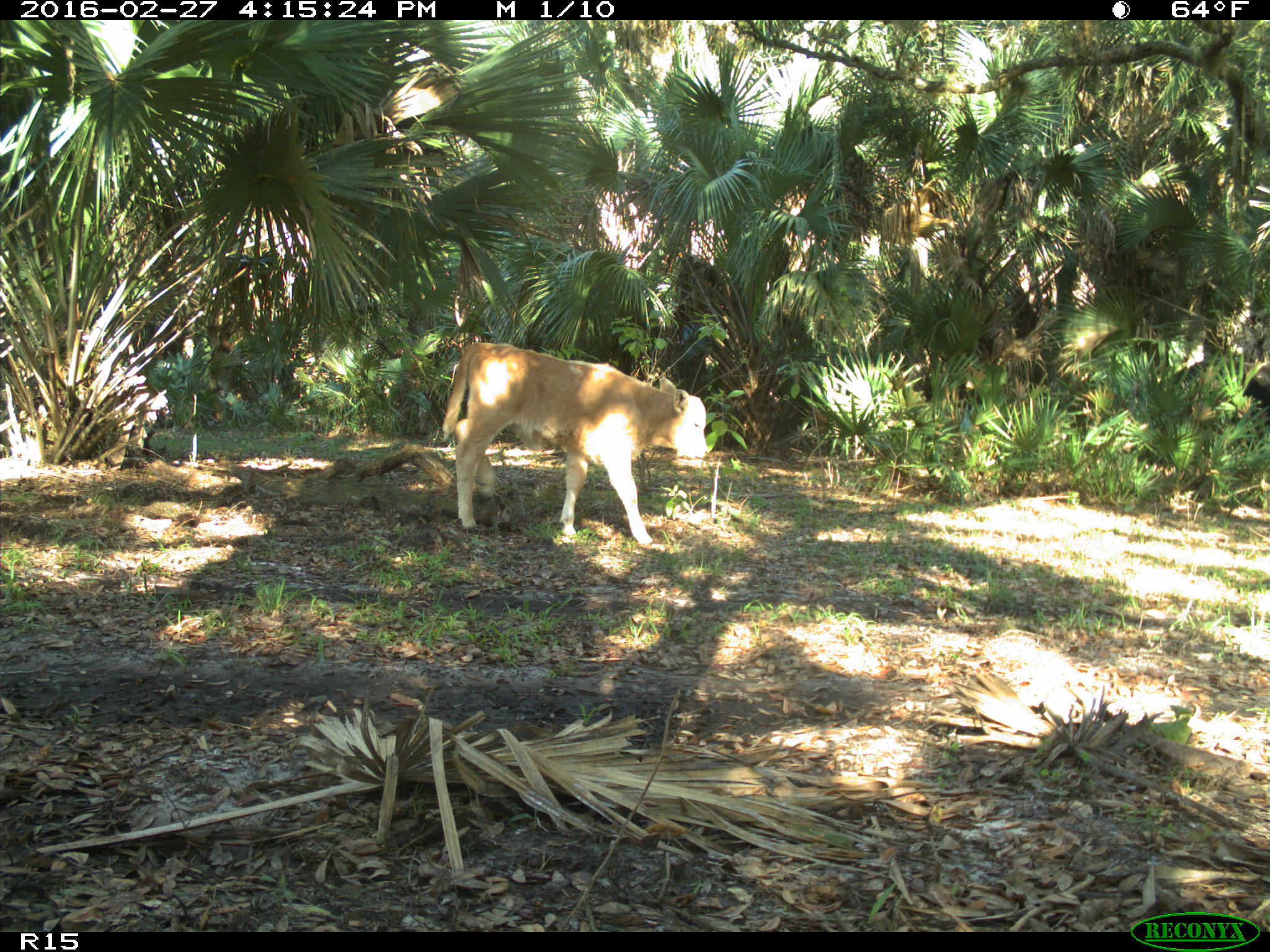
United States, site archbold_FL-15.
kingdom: Animalia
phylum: Chordata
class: Mammalia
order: Artiodactyla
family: Bovidae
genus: Bos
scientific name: Bos taurus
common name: domestic cow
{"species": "Bos taurus (domestic cow)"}